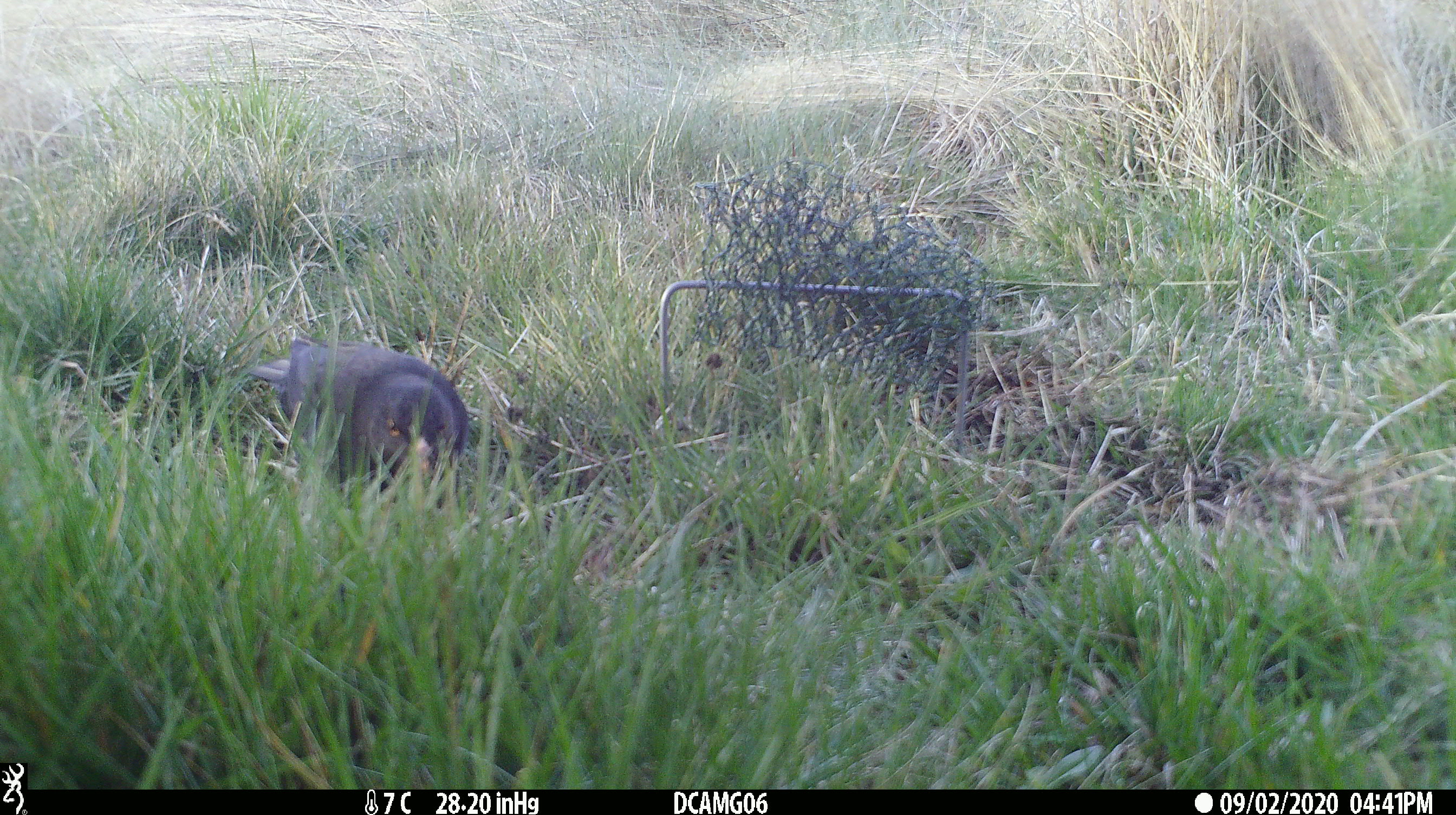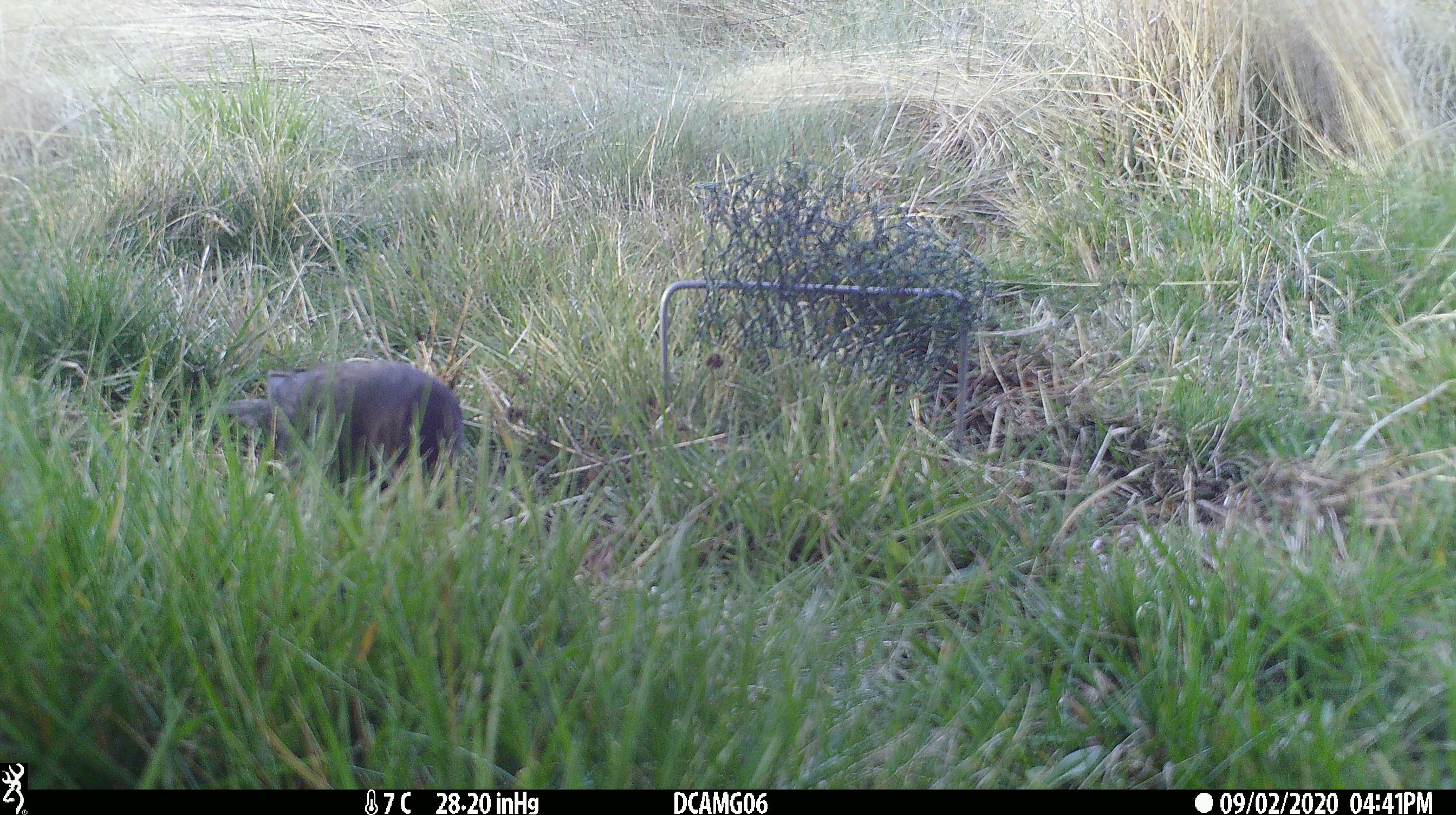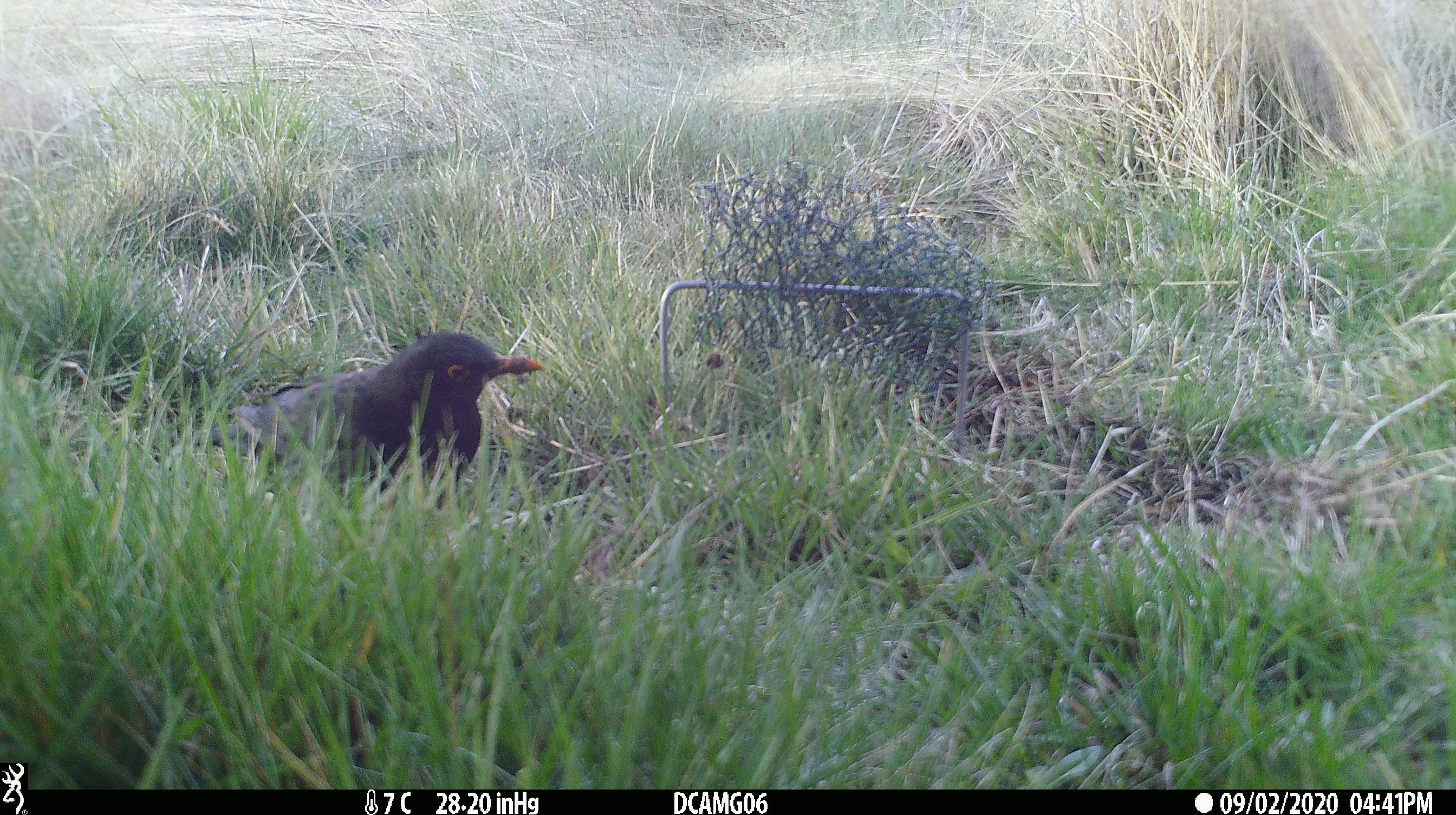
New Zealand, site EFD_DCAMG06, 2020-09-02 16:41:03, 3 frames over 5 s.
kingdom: Animalia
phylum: Chordata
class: Aves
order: Passeriformes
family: Turdidae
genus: Turdus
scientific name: Turdus merula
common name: eurasian blackbird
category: blackbird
Blackbird (eurasian blackbird) (Turdus merula).